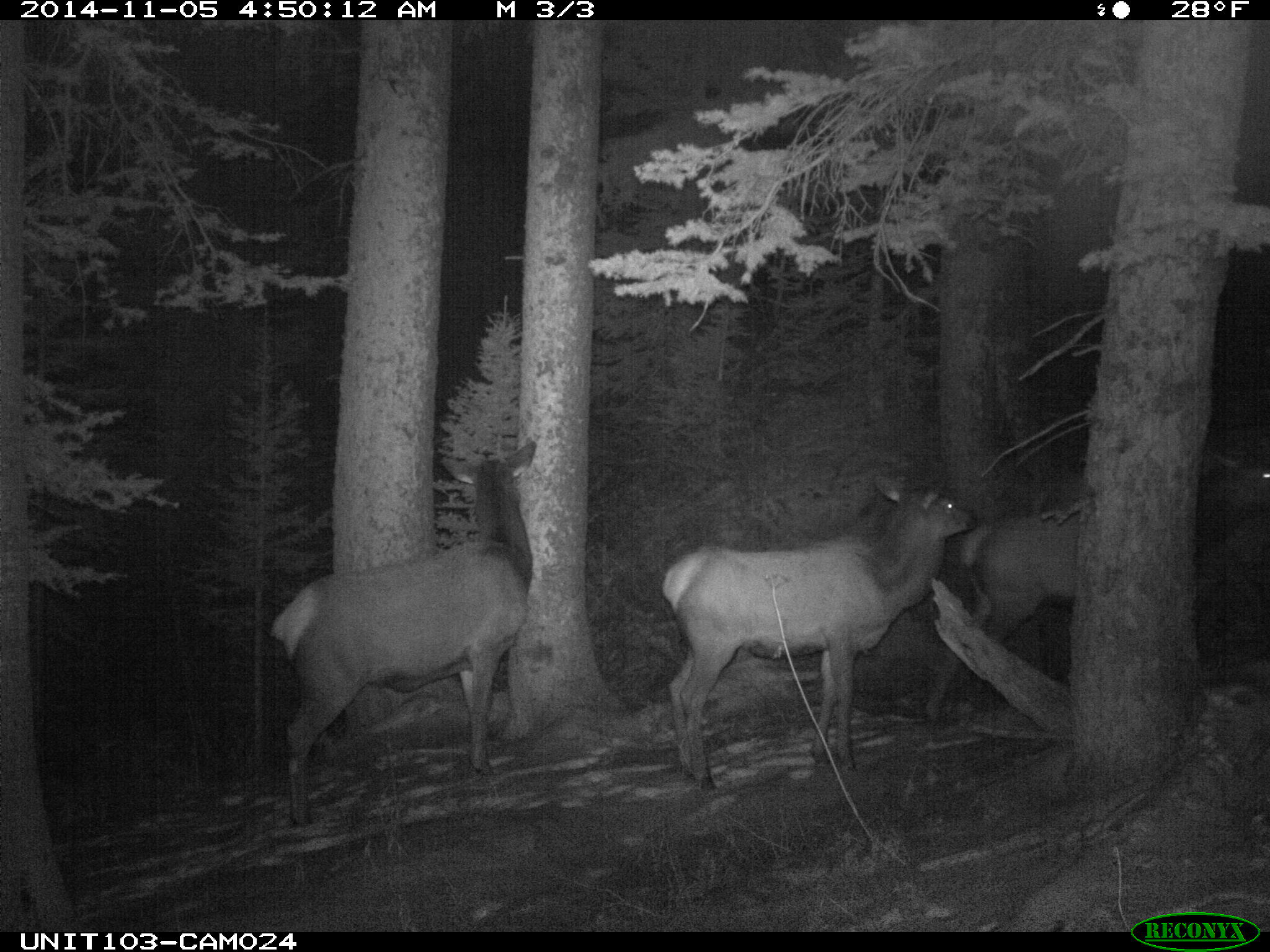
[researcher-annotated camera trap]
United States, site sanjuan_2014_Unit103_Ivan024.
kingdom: Animalia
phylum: Chordata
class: Mammalia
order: Artiodactyla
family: Cervidae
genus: Cervus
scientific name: Cervus elaphus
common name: red deer